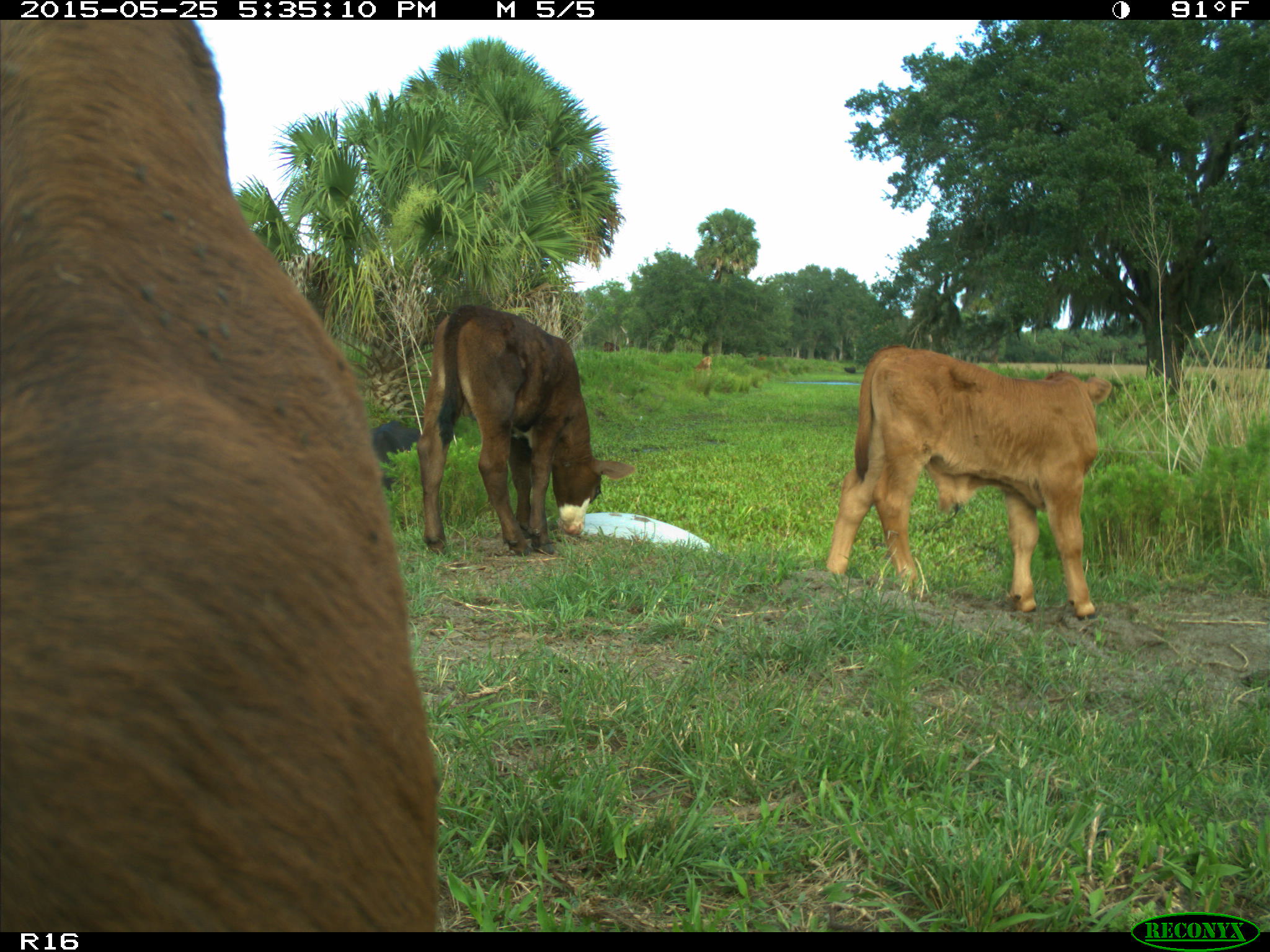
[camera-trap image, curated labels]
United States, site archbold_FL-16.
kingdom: Animalia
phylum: Chordata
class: Mammalia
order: Artiodactyla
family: Bovidae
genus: Bos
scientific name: Bos taurus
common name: domestic cow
Bos taurus (domestic cow).